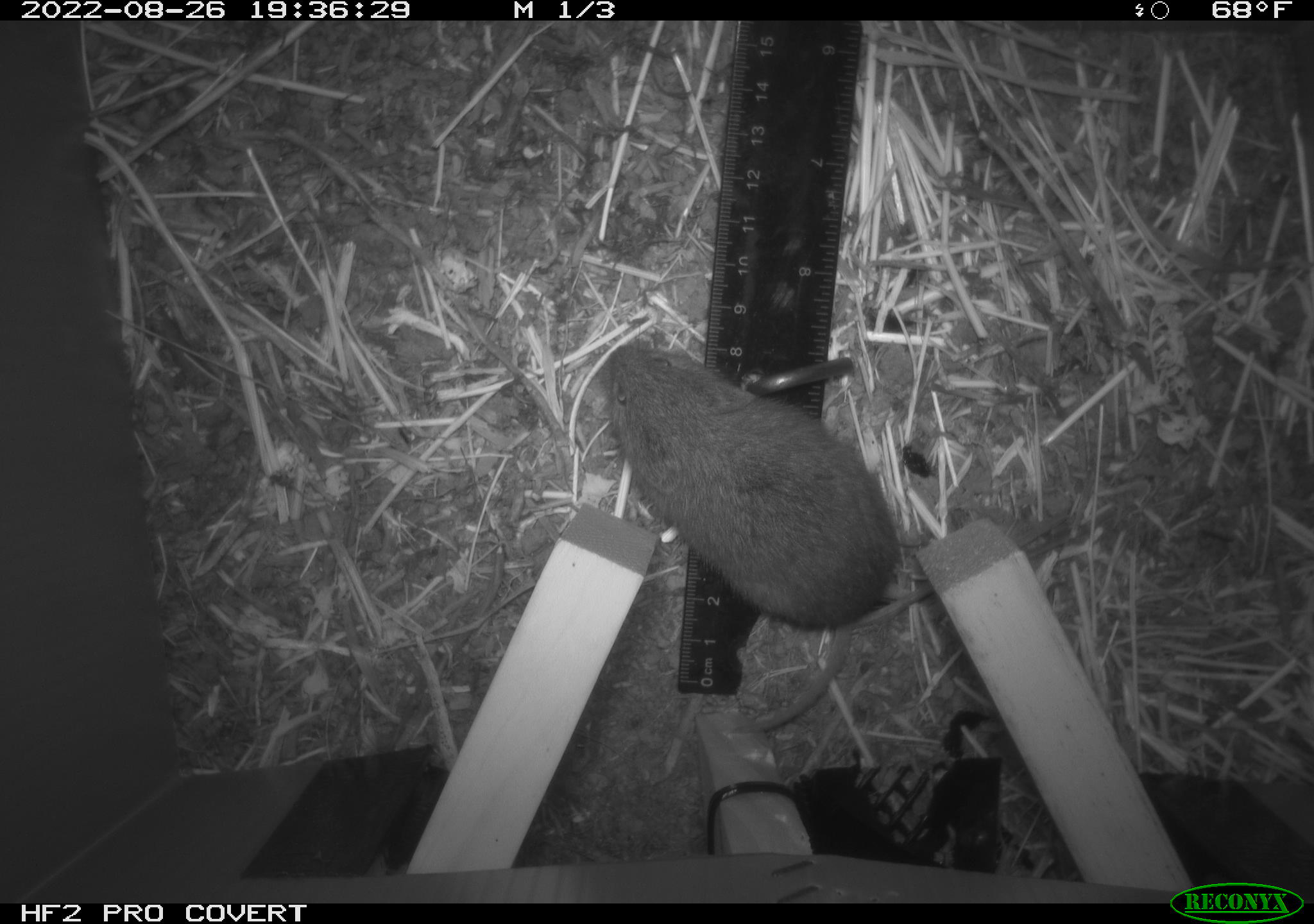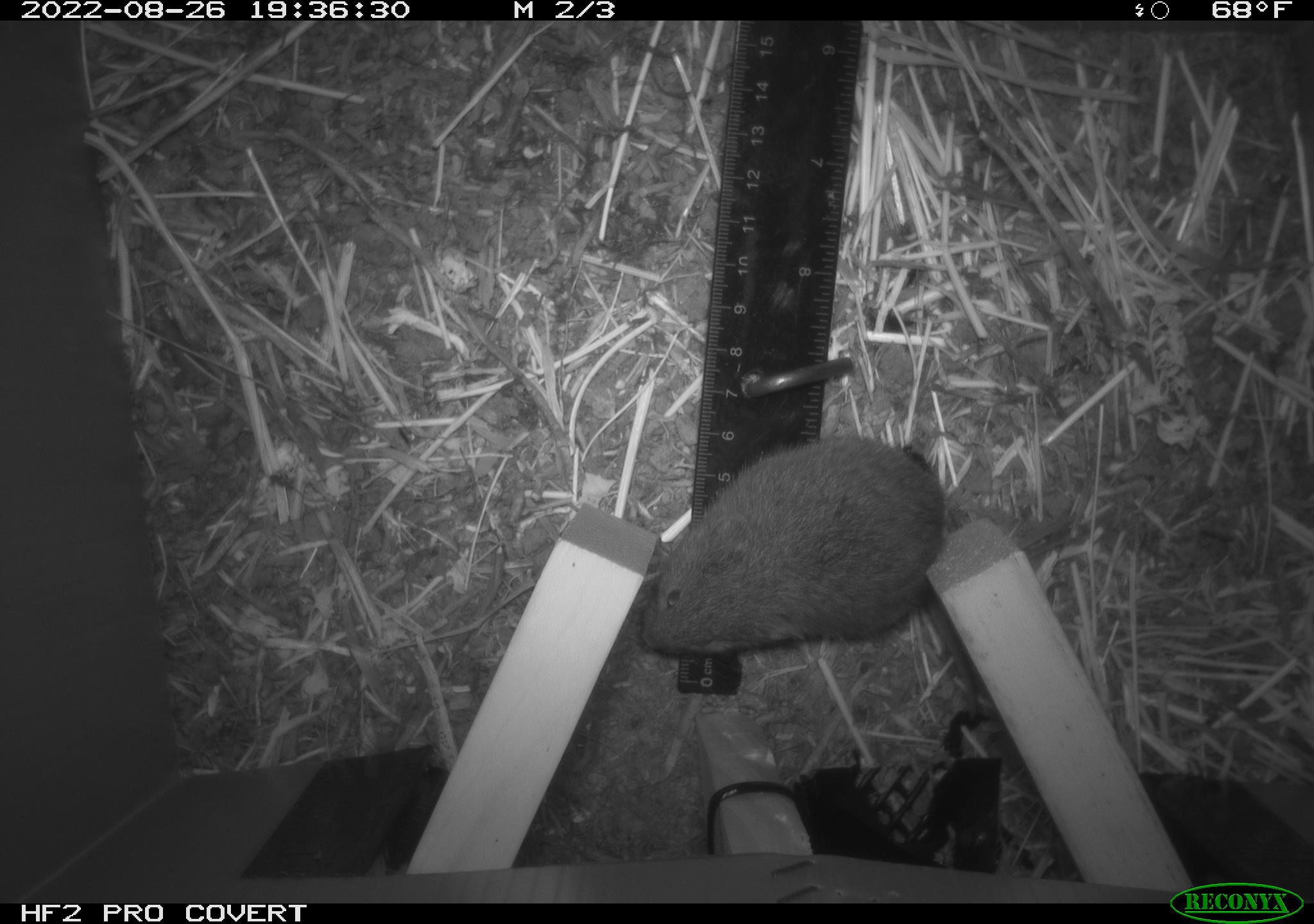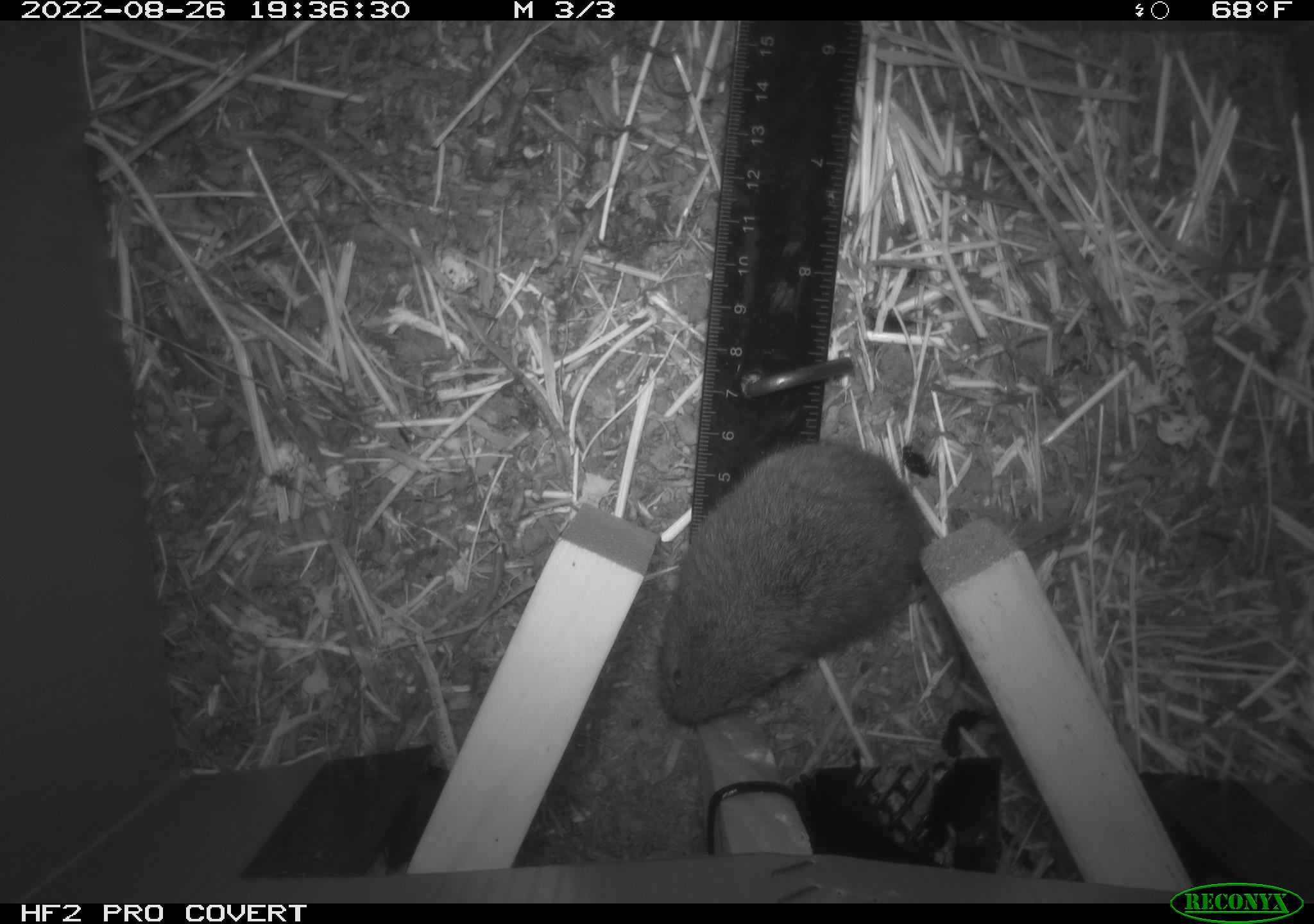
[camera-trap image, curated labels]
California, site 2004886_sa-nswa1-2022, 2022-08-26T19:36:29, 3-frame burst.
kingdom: Animalia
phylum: Chordata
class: Mammalia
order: Rodentia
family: Cricetidae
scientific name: Cricetidae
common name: hamsters, voles, lemmings, and allies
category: cricetidae family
Cricetidae family (hamsters, voles, lemmings, and allies) (Cricetidae).